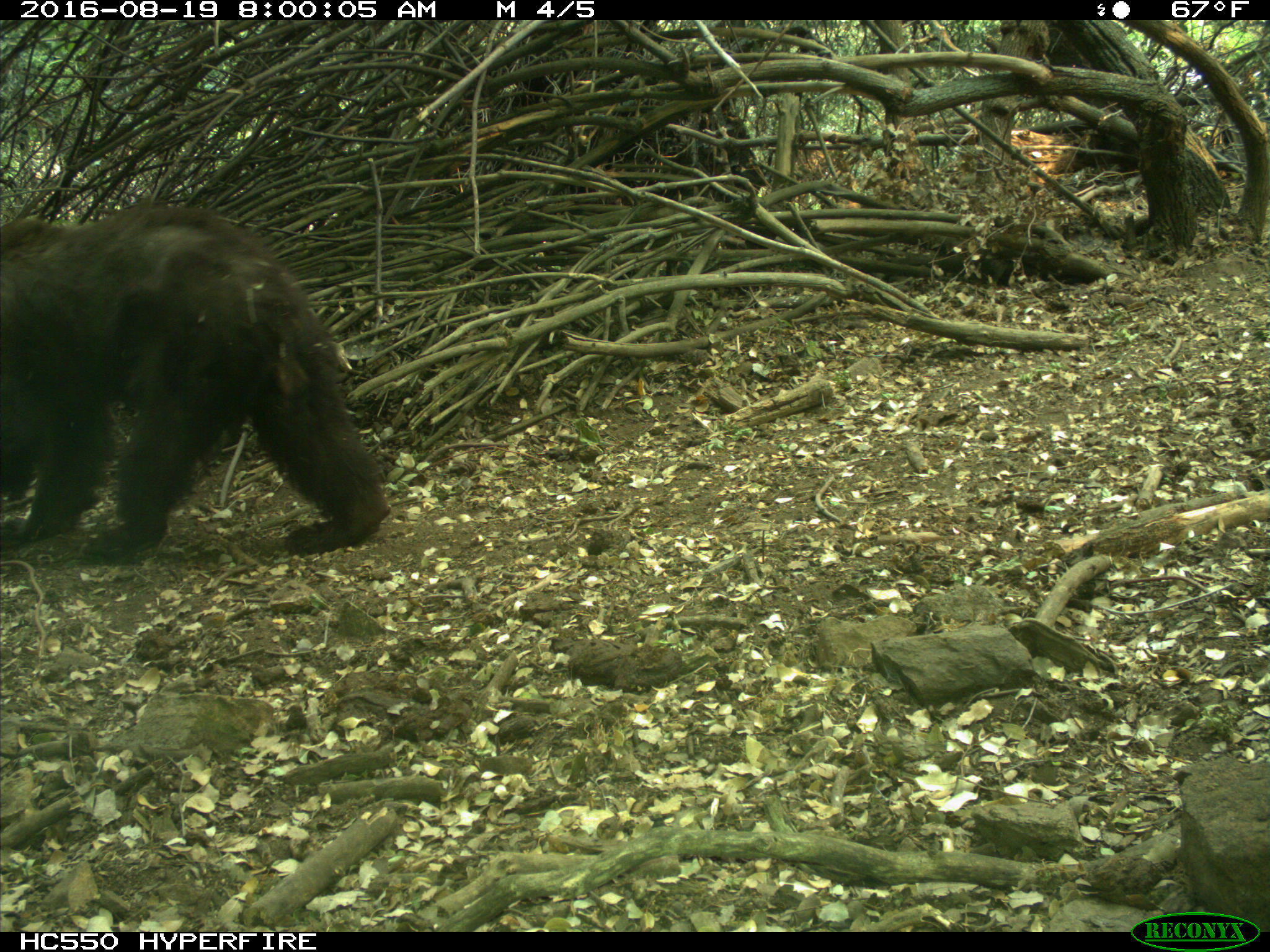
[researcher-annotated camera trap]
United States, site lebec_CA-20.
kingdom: Animalia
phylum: Chordata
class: Mammalia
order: Carnivora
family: Ursidae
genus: Ursus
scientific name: Ursus americanus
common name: american black bear